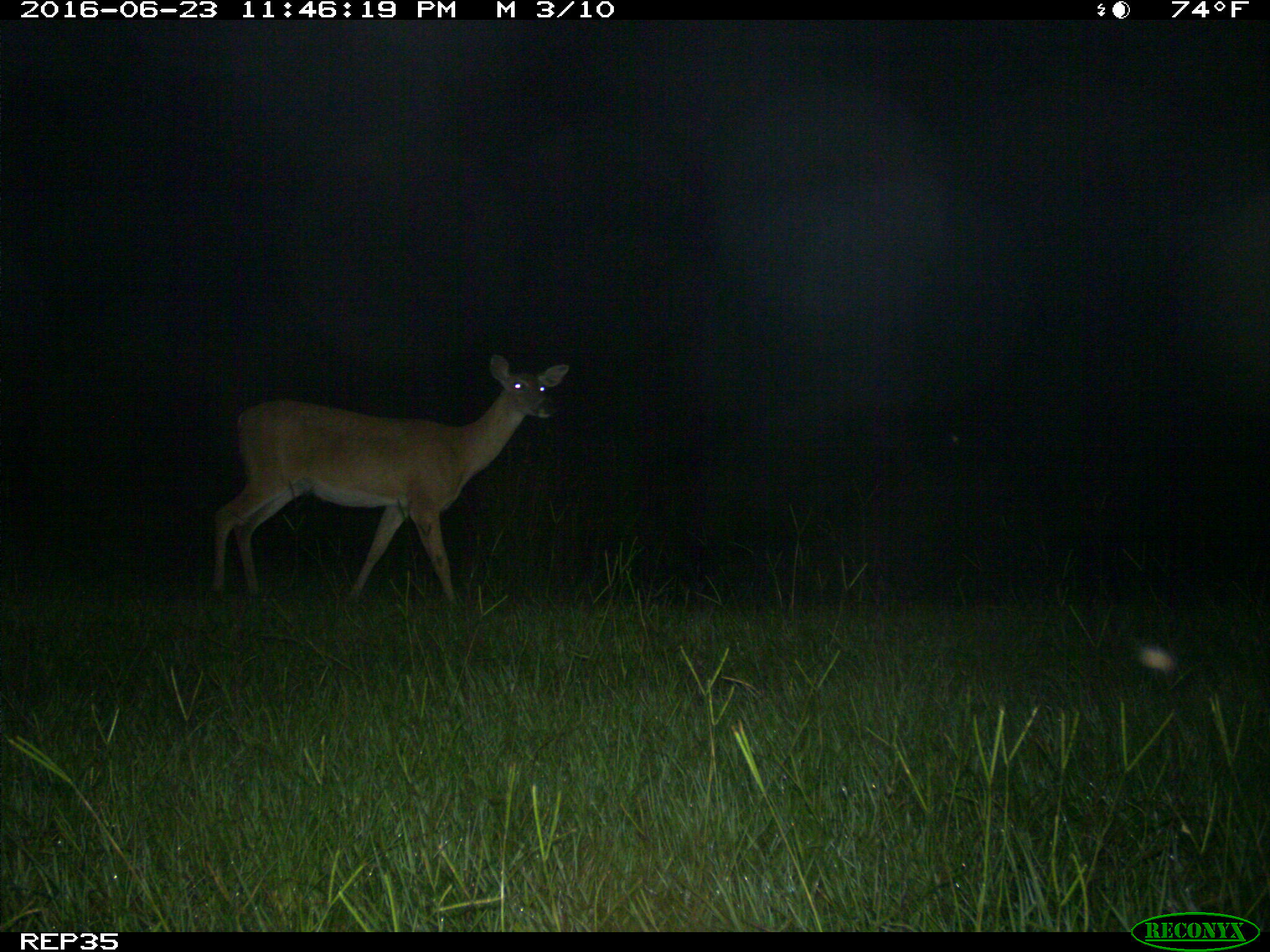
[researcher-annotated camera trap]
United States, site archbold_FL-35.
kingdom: Animalia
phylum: Chordata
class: Mammalia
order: Artiodactyla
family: Cervidae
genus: Odocoileus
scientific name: Odocoileus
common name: deer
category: unidentified deer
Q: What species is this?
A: Unidentified deer (deer) (Odocoileus).